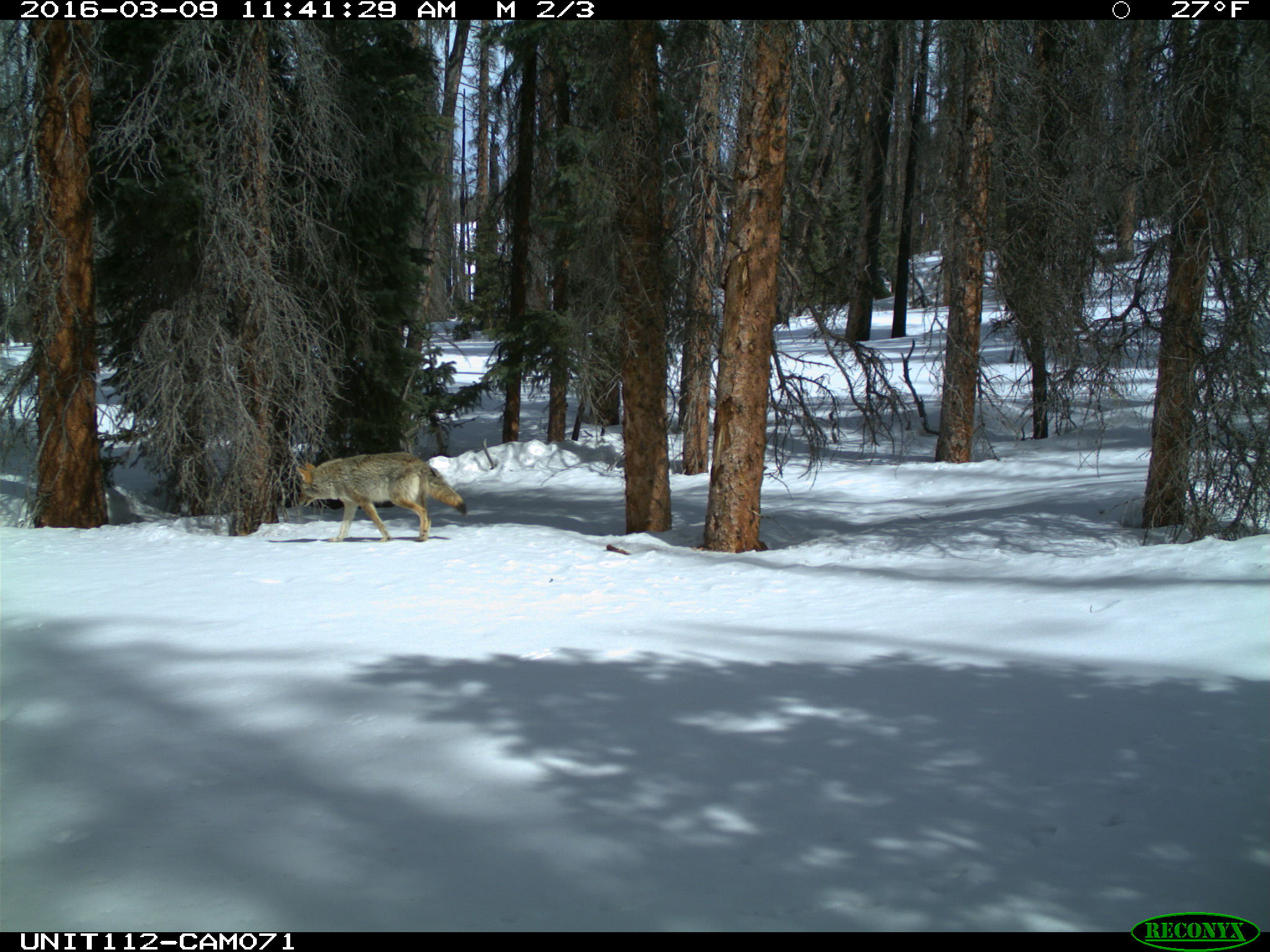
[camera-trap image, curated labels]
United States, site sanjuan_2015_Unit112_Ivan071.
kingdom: Animalia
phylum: Chordata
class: Mammalia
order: Carnivora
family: Canidae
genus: Canis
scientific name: Canis latrans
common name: coyote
Canis latrans (coyote).